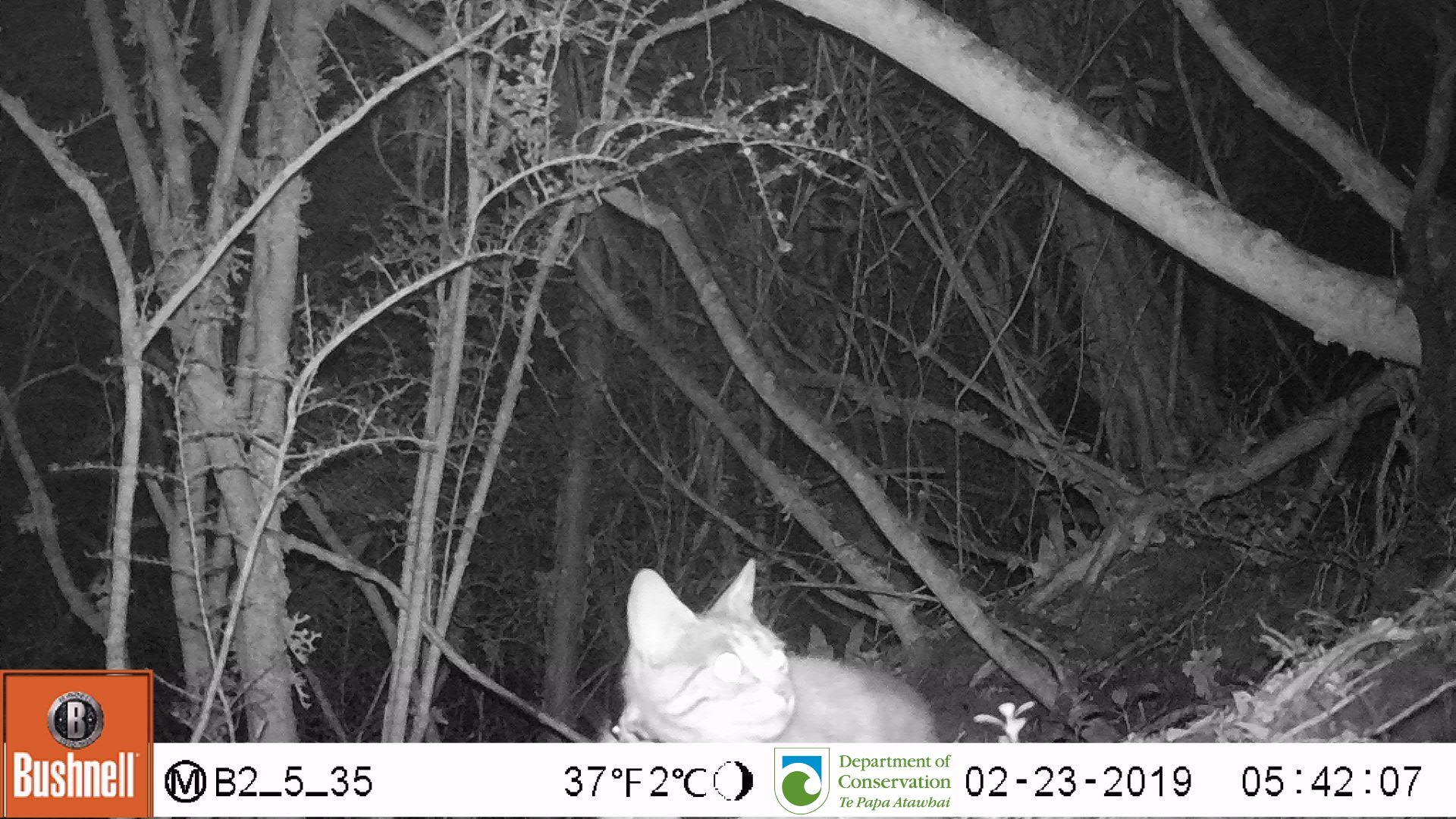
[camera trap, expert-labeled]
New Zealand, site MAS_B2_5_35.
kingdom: Animalia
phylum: Chordata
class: Mammalia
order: Carnivora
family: Felidae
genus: Felis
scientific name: Felis catus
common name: domestic cat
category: cat